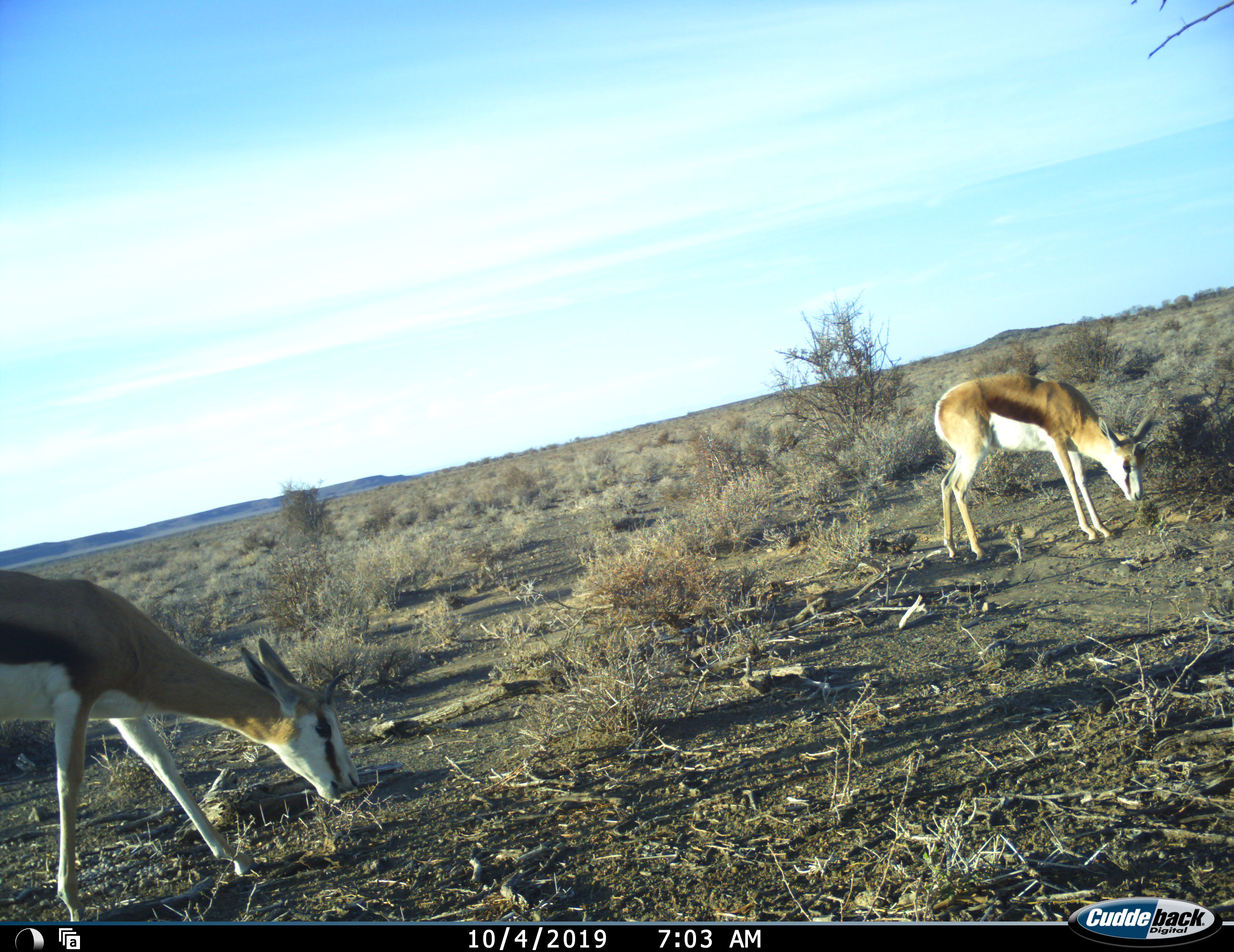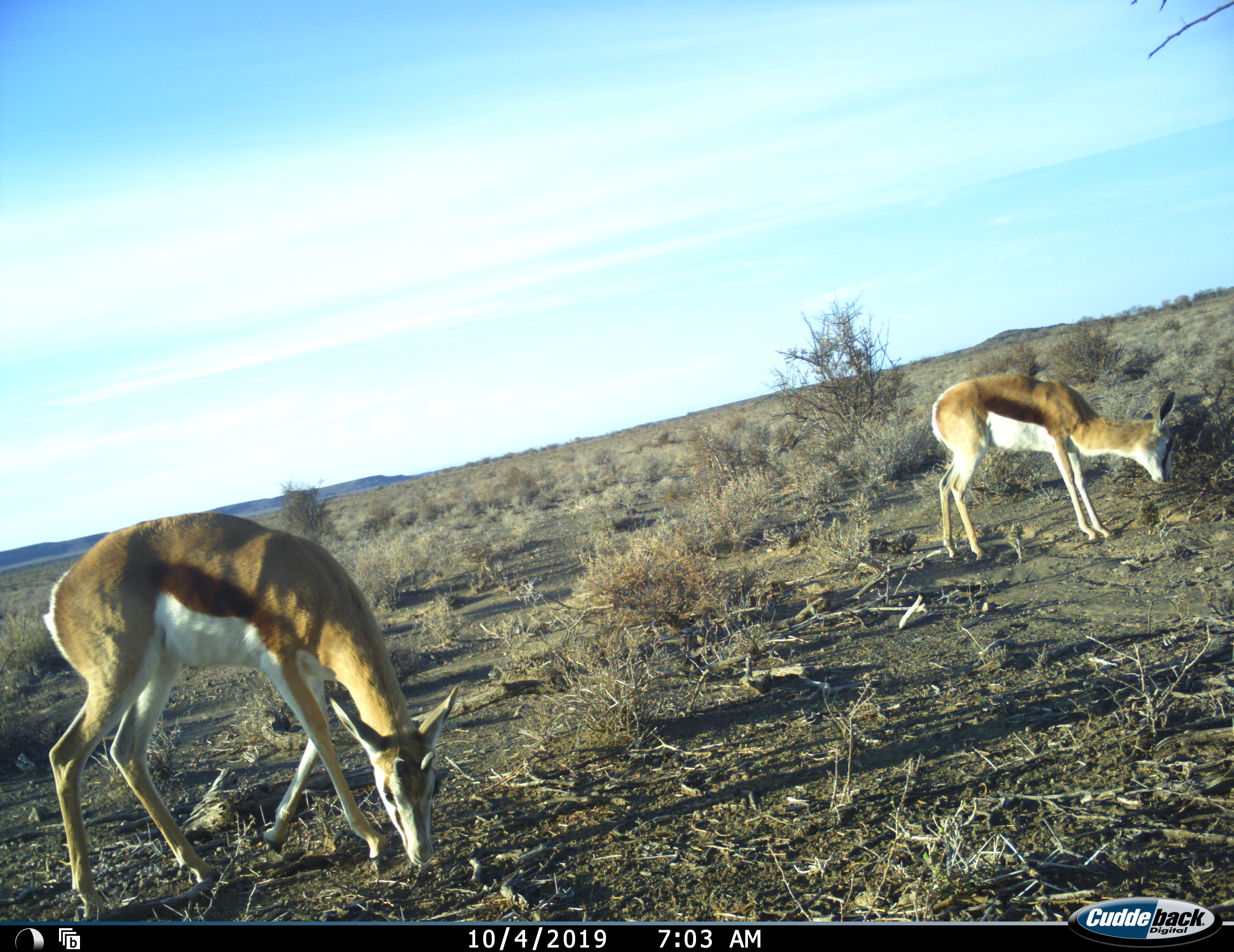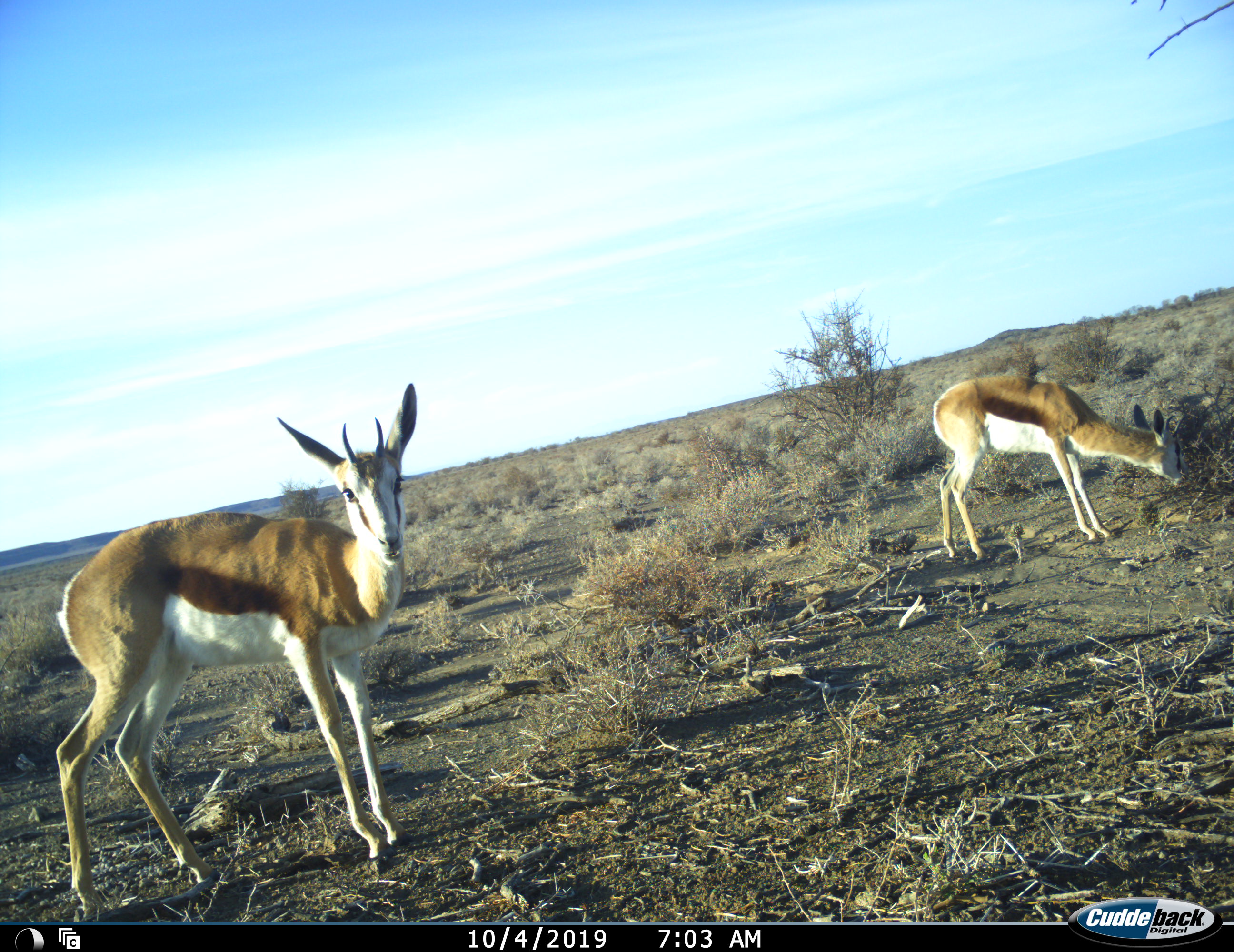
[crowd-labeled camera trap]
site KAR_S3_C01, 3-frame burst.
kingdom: Animalia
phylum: Chordata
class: Mammalia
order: Artiodactyla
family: Bovidae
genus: Antidorcas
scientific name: Antidorcas marsupialis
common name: springbok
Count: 2.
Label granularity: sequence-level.